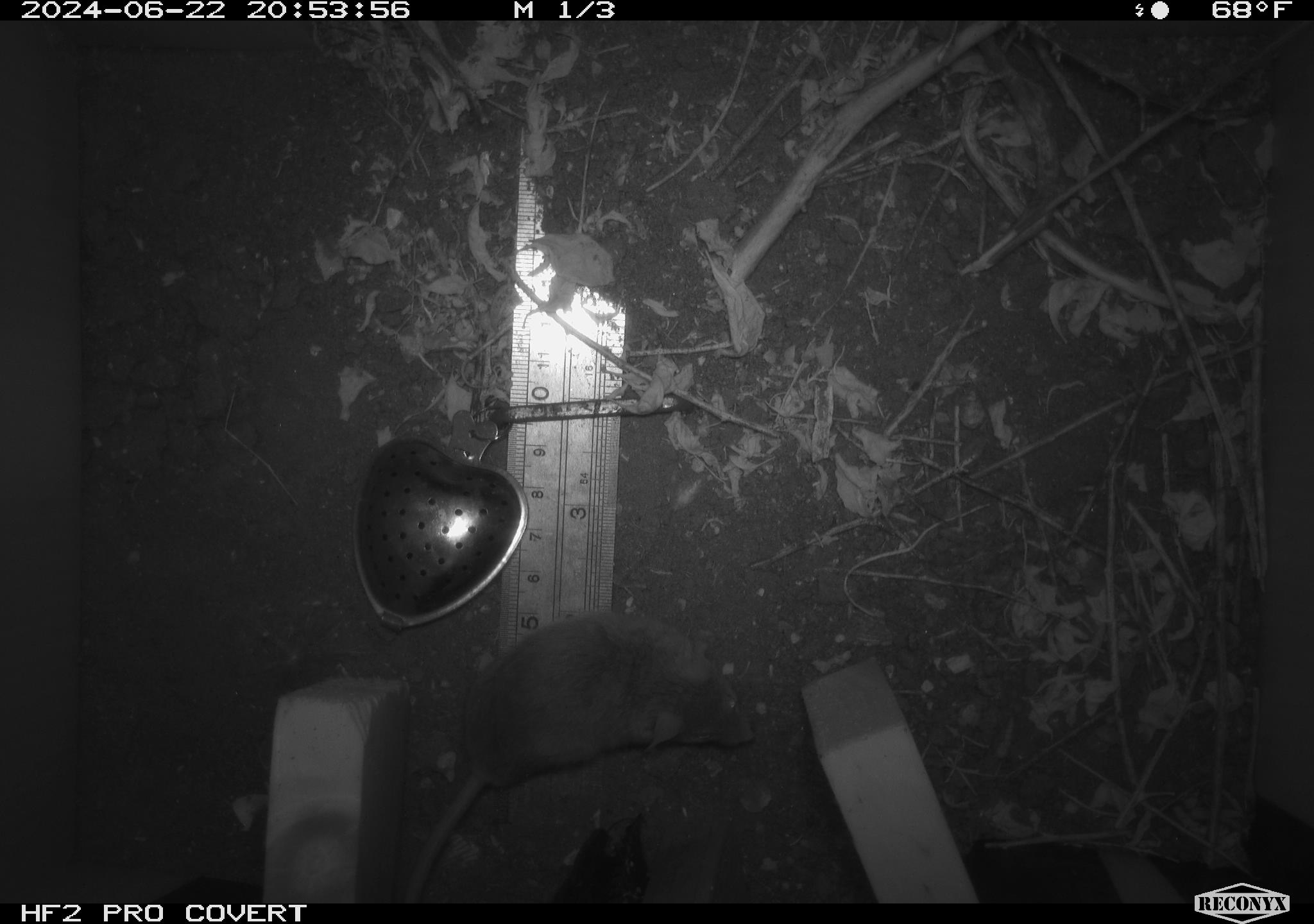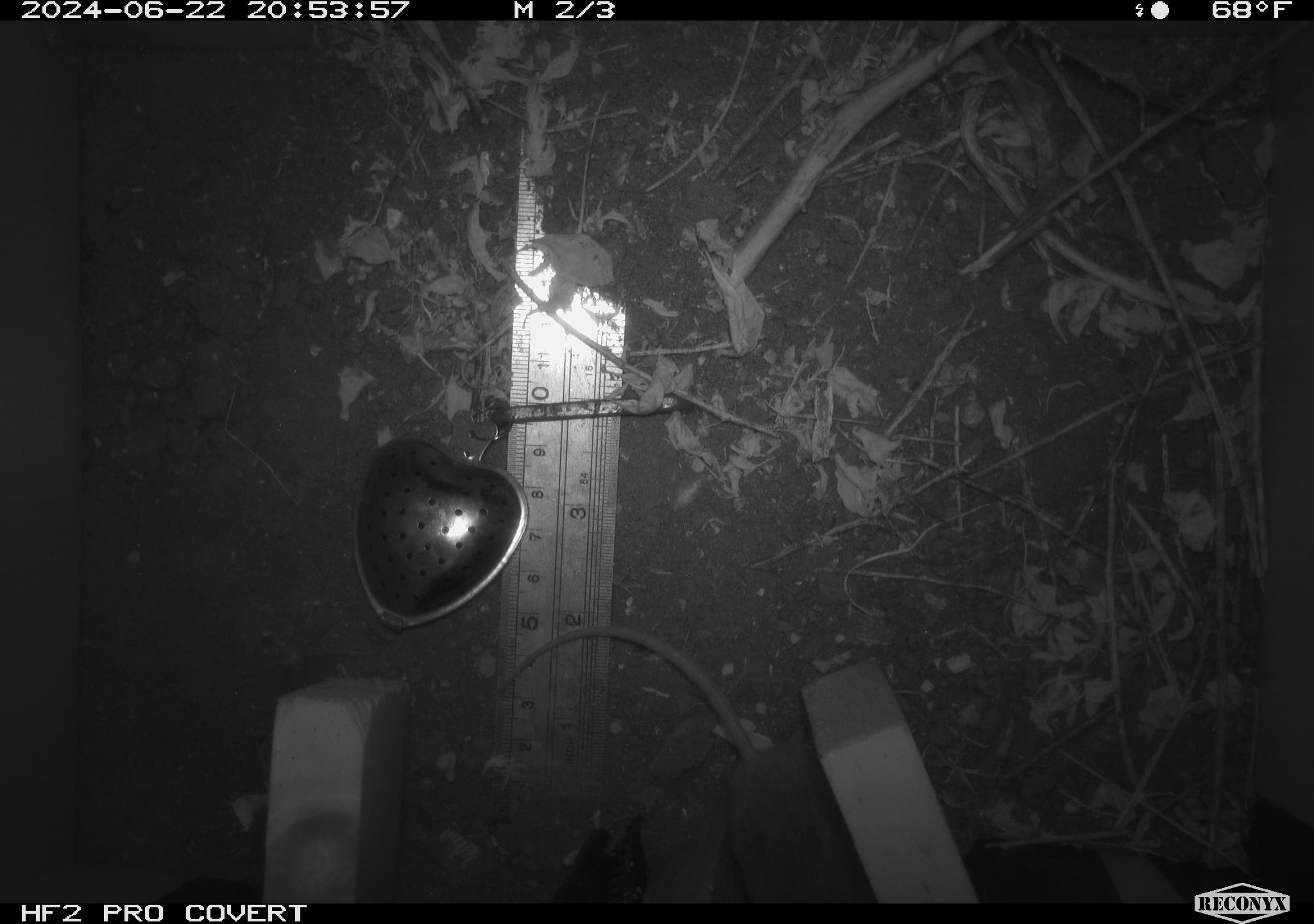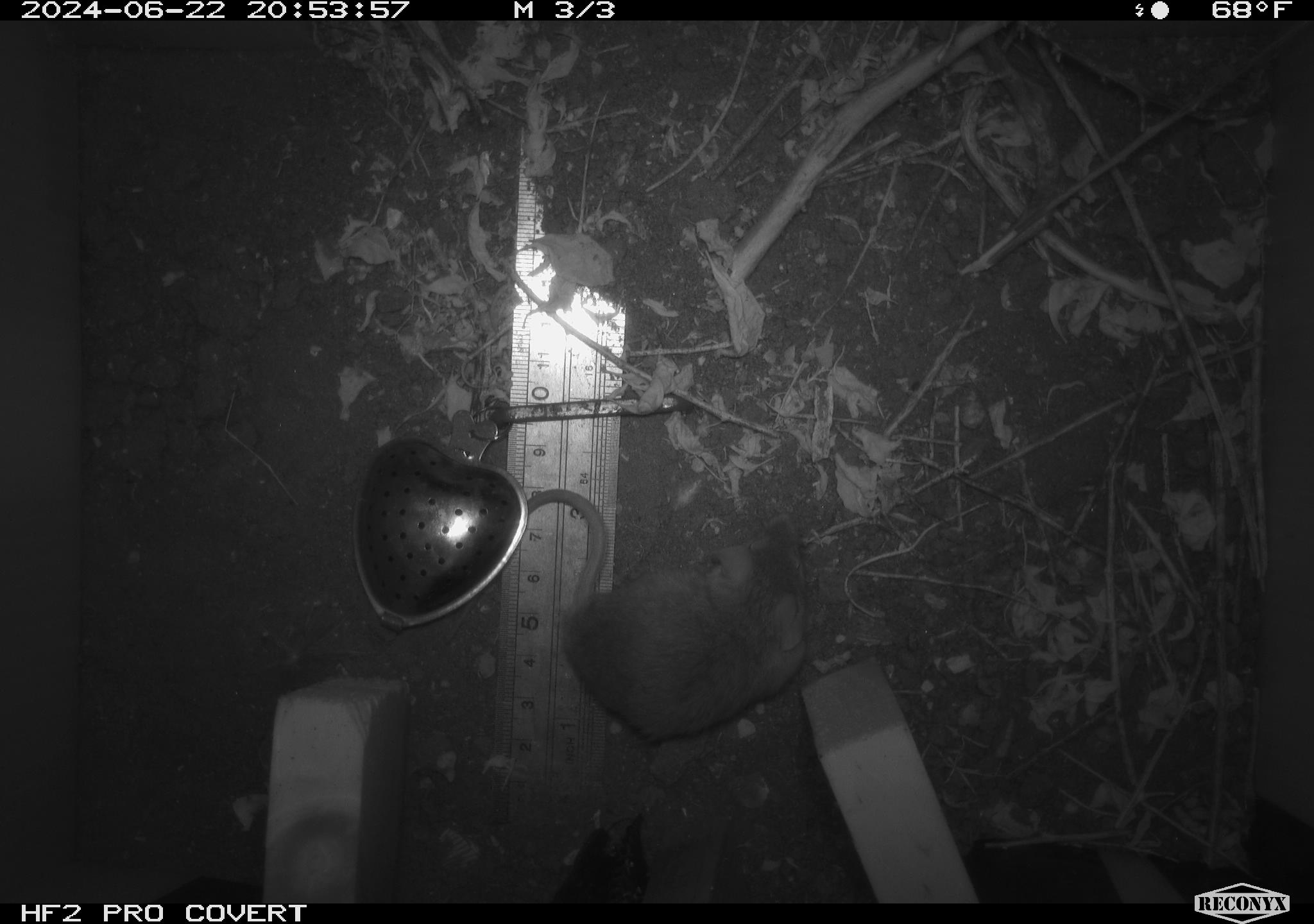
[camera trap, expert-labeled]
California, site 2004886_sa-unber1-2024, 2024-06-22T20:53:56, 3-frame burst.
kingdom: Animalia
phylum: Chordata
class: Mammalia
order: Rodentia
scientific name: Rodentia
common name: mouse species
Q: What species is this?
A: Mouse species (Rodentia).